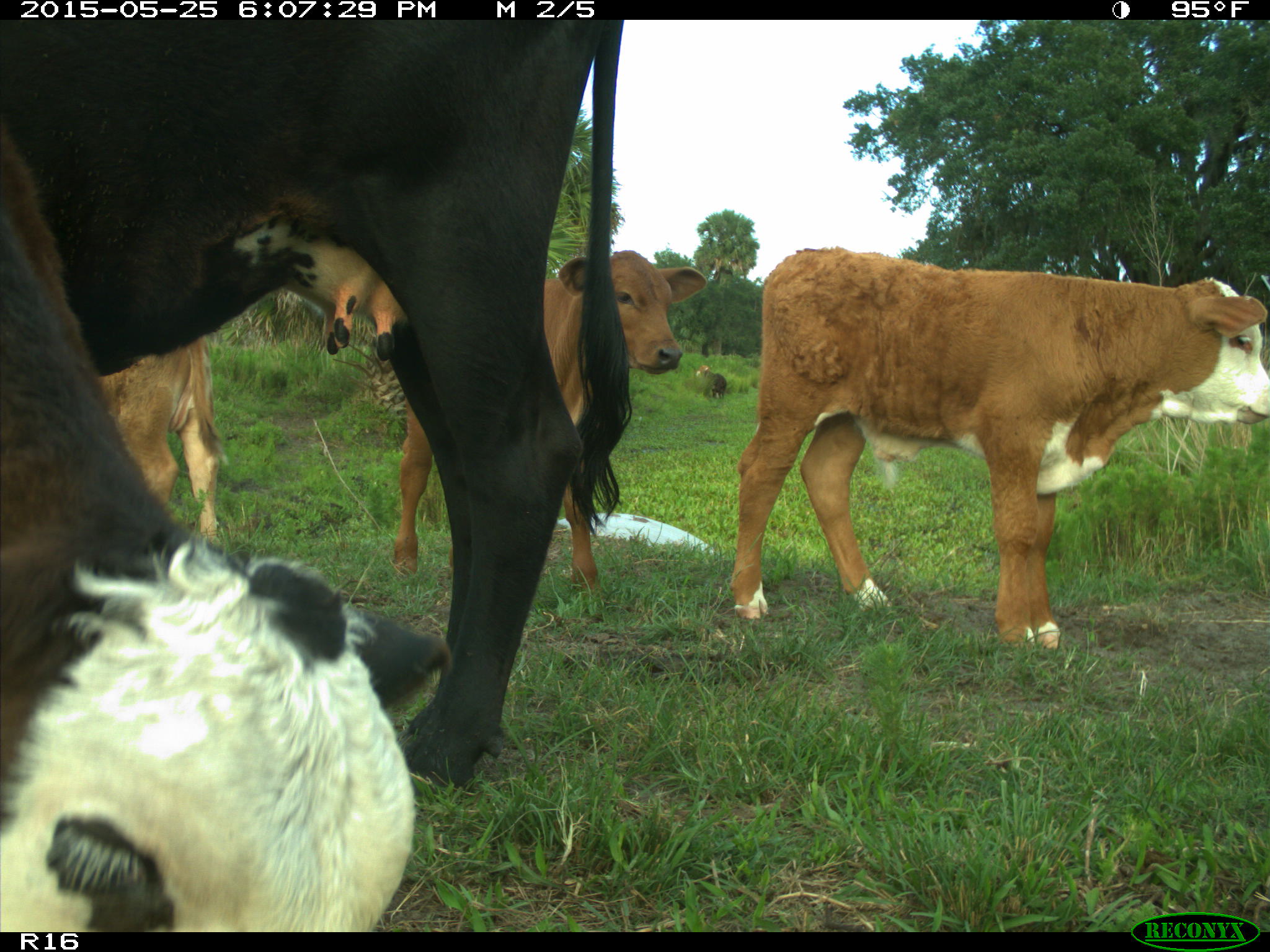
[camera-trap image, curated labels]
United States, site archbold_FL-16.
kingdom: Animalia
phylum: Chordata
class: Mammalia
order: Artiodactyla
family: Bovidae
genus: Bos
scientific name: Bos taurus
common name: domestic cow